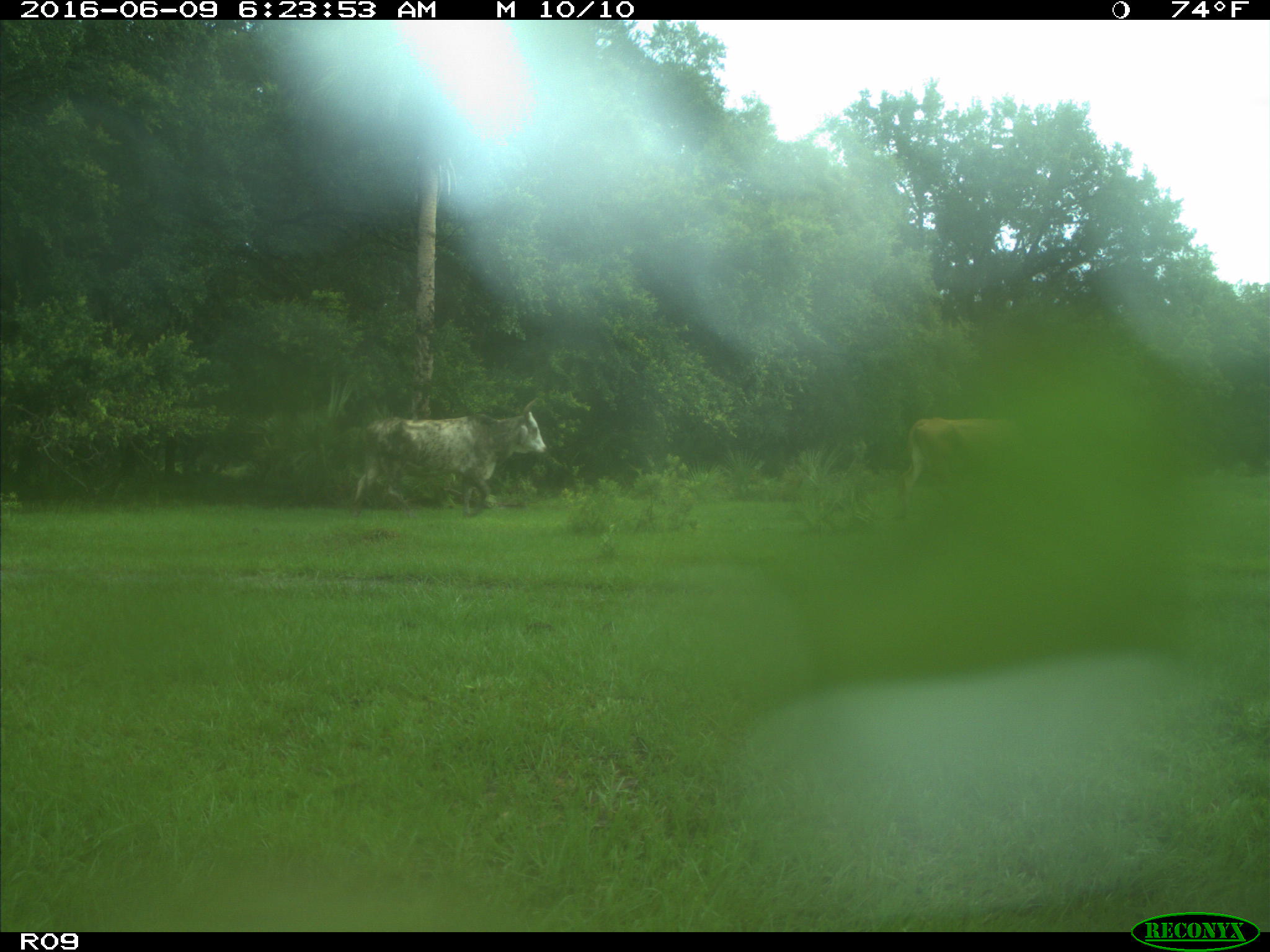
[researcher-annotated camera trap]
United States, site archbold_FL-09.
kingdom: Animalia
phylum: Chordata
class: Mammalia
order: Artiodactyla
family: Bovidae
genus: Bos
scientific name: Bos taurus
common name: domestic cow